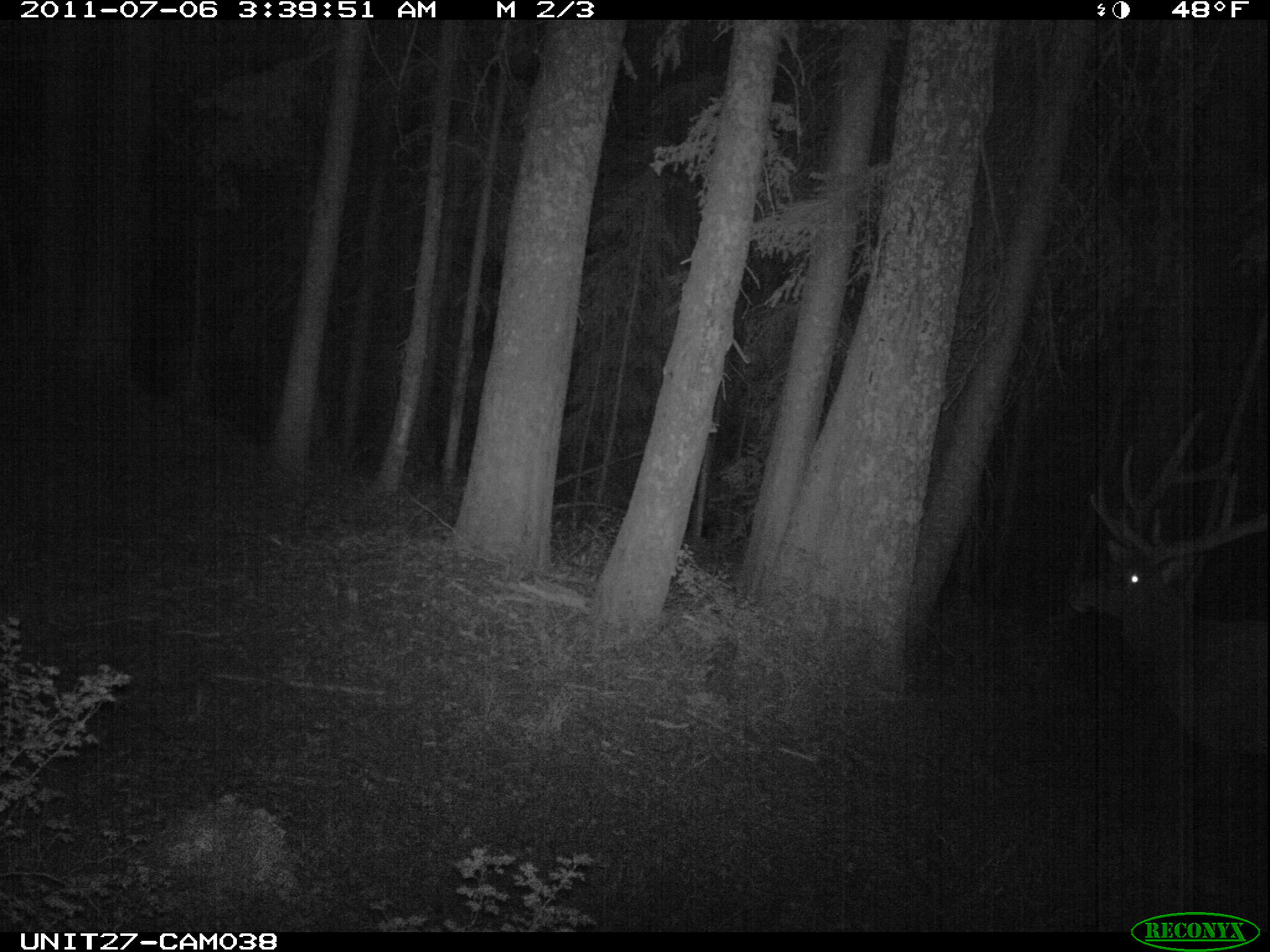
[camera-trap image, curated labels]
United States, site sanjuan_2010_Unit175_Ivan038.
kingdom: Animalia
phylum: Chordata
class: Mammalia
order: Artiodactyla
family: Cervidae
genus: Cervus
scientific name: Cervus elaphus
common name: red deer